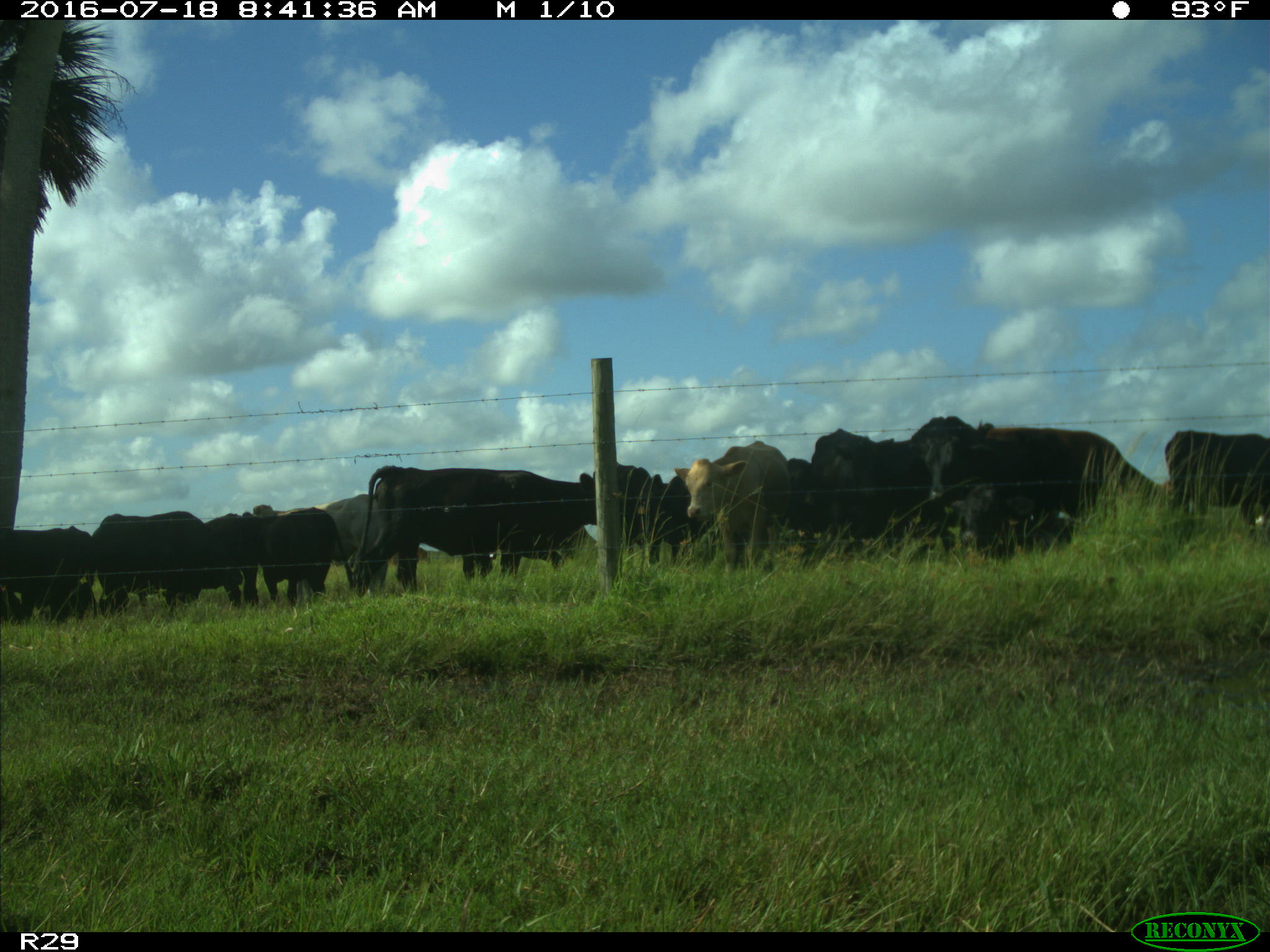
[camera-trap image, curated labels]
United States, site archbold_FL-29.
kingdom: Animalia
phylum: Chordata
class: Mammalia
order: Artiodactyla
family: Bovidae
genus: Bos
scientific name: Bos taurus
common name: domestic cow